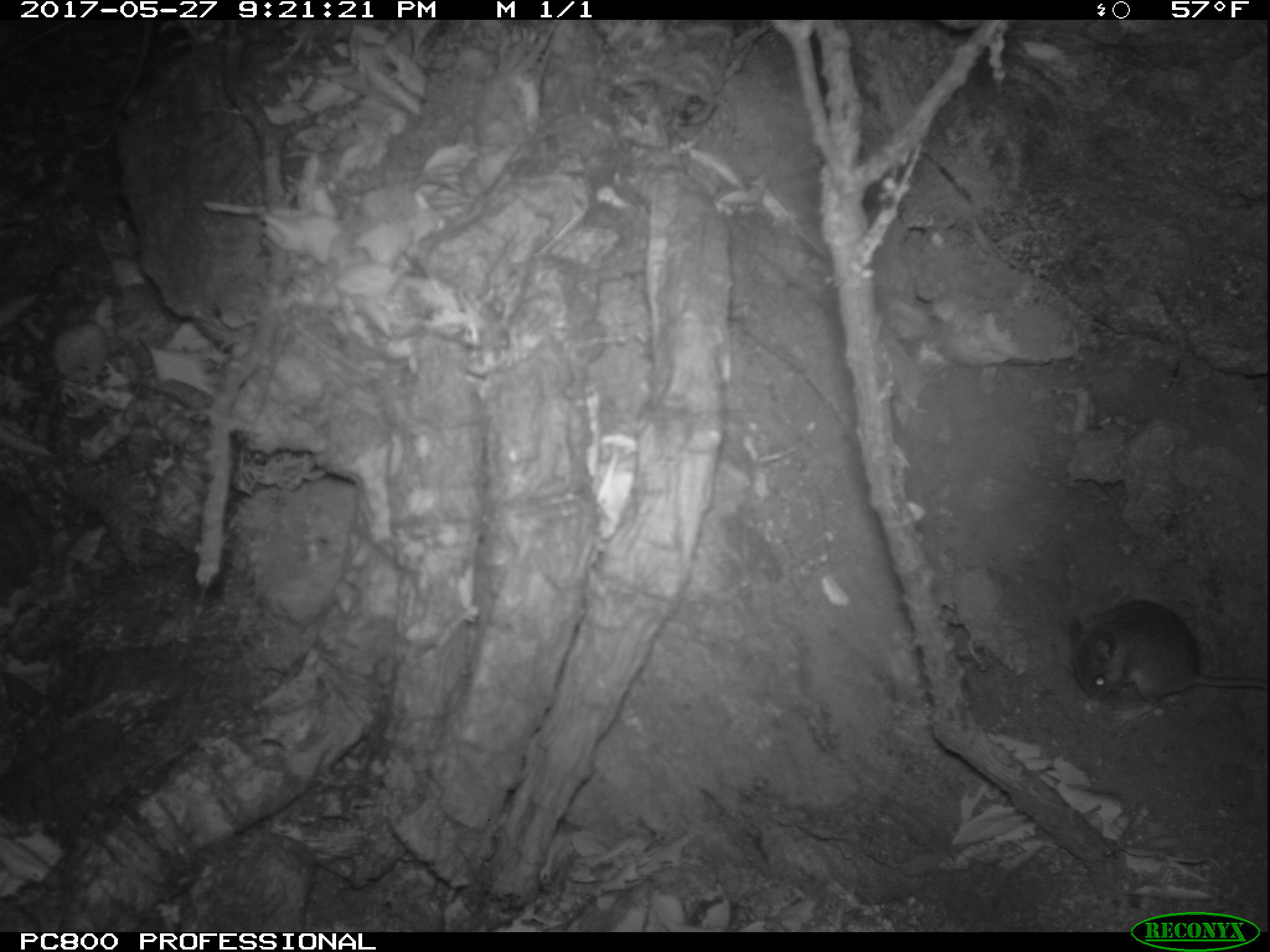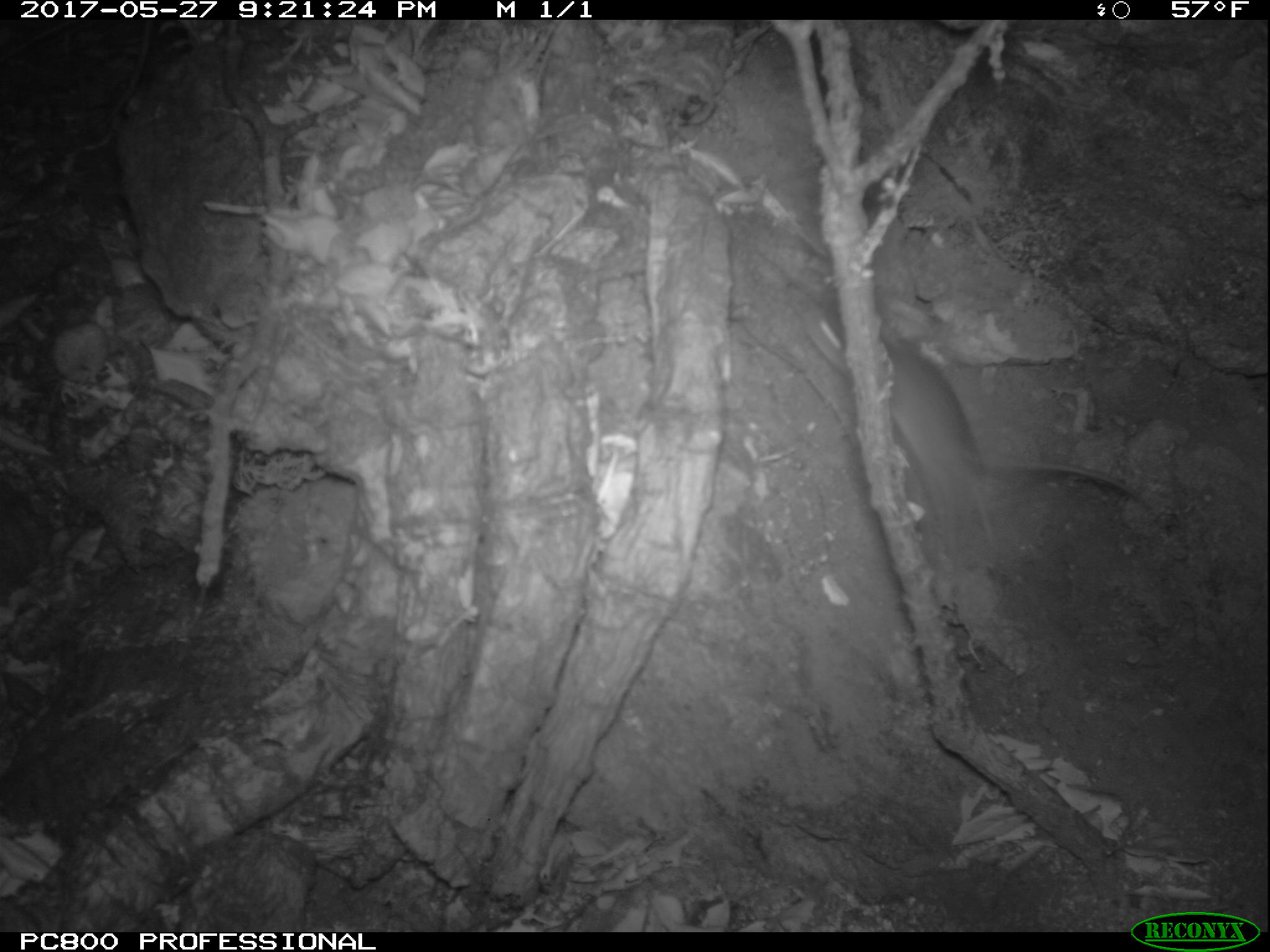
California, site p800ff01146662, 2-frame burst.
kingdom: Animalia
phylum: Chordata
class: Mammalia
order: Rodentia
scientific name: Rodentia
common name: rodent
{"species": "rodent (Rodentia)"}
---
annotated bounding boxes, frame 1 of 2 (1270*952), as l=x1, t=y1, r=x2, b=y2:
rodent: l=1064, t=597, r=1269, b=720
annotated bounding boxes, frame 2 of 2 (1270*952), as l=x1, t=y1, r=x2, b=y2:
rodent: l=799, t=296, r=1143, b=564